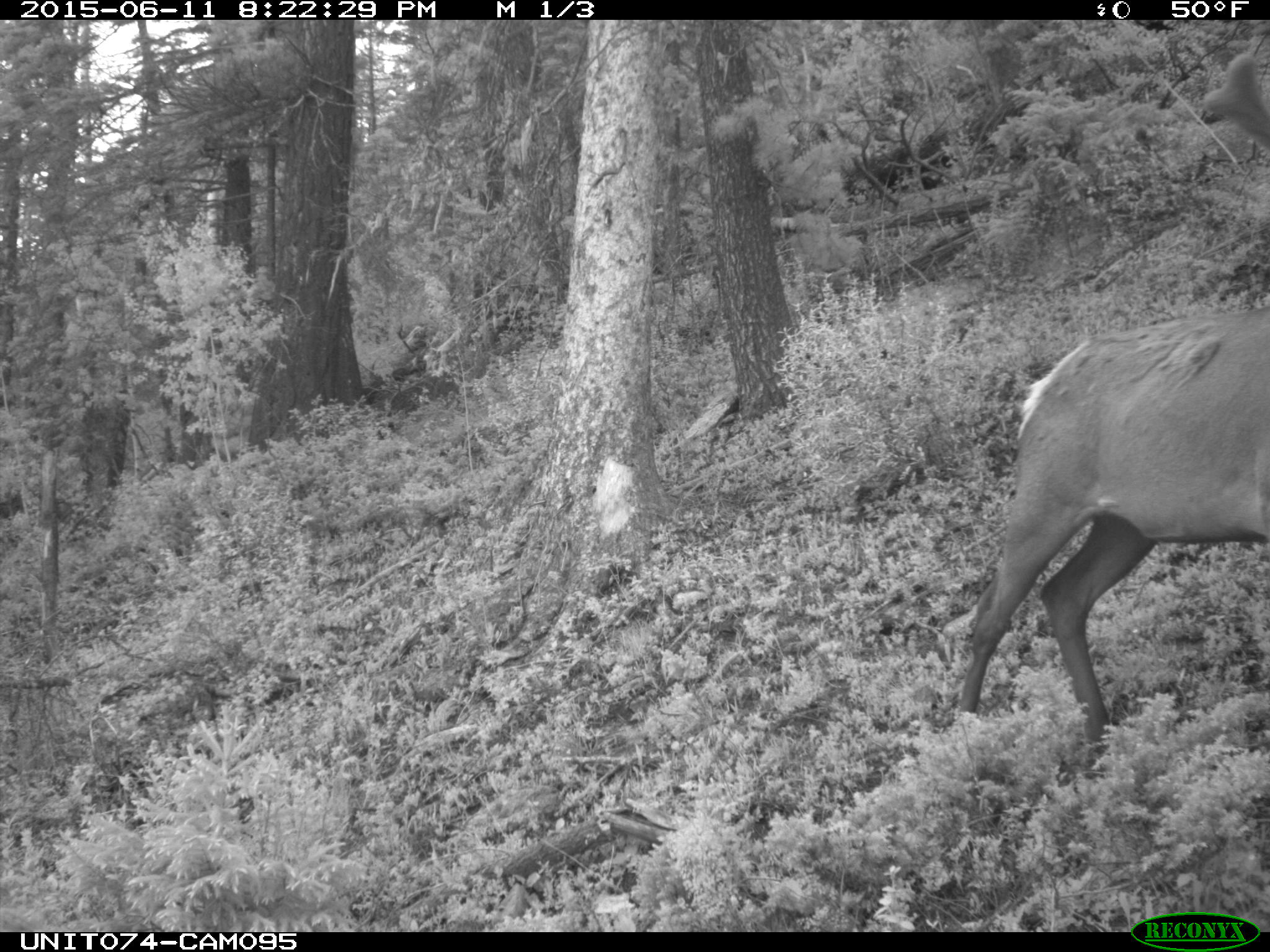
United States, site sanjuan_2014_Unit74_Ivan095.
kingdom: Animalia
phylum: Chordata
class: Mammalia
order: Artiodactyla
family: Cervidae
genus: Cervus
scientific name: Cervus elaphus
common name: red deer